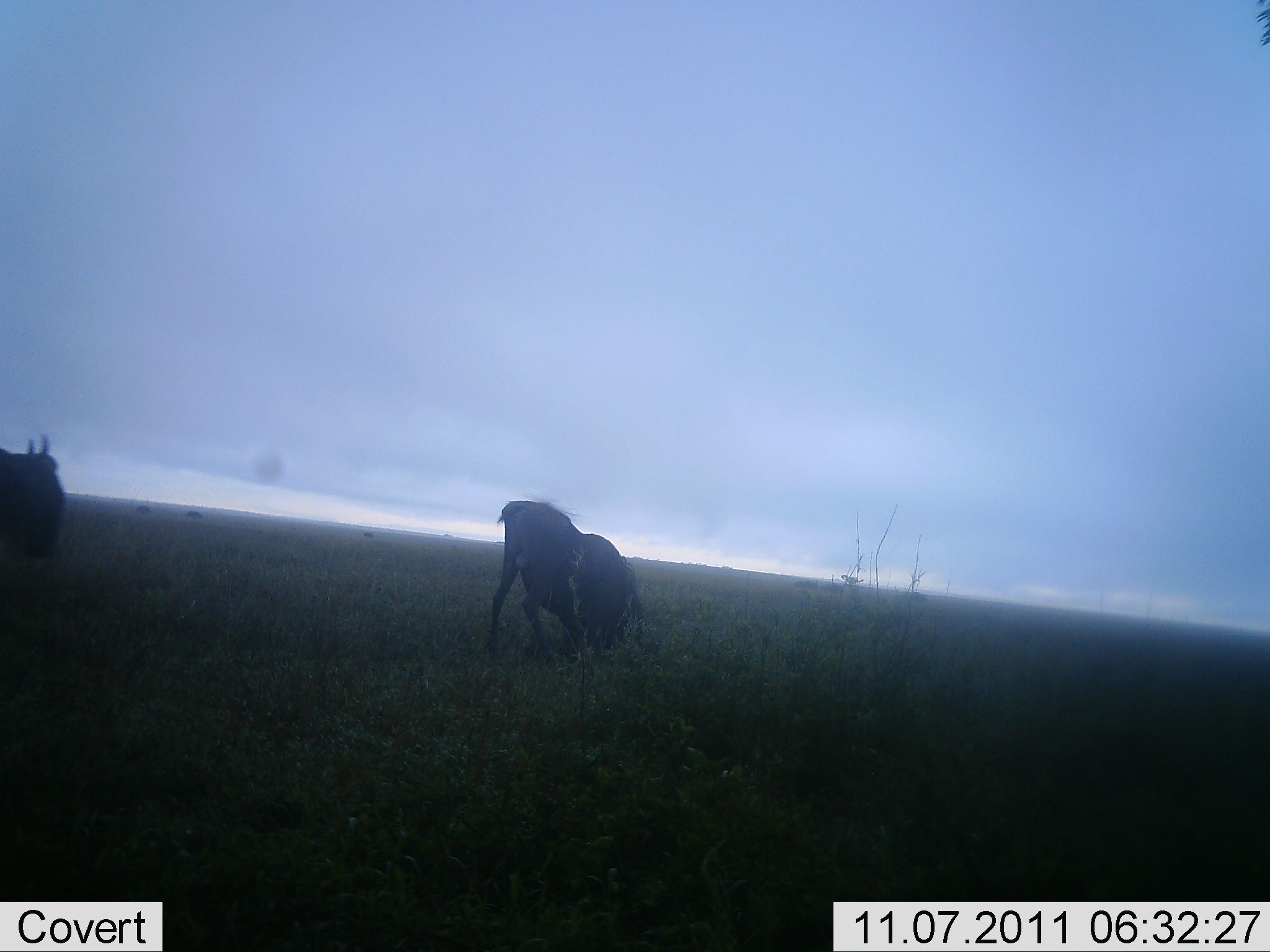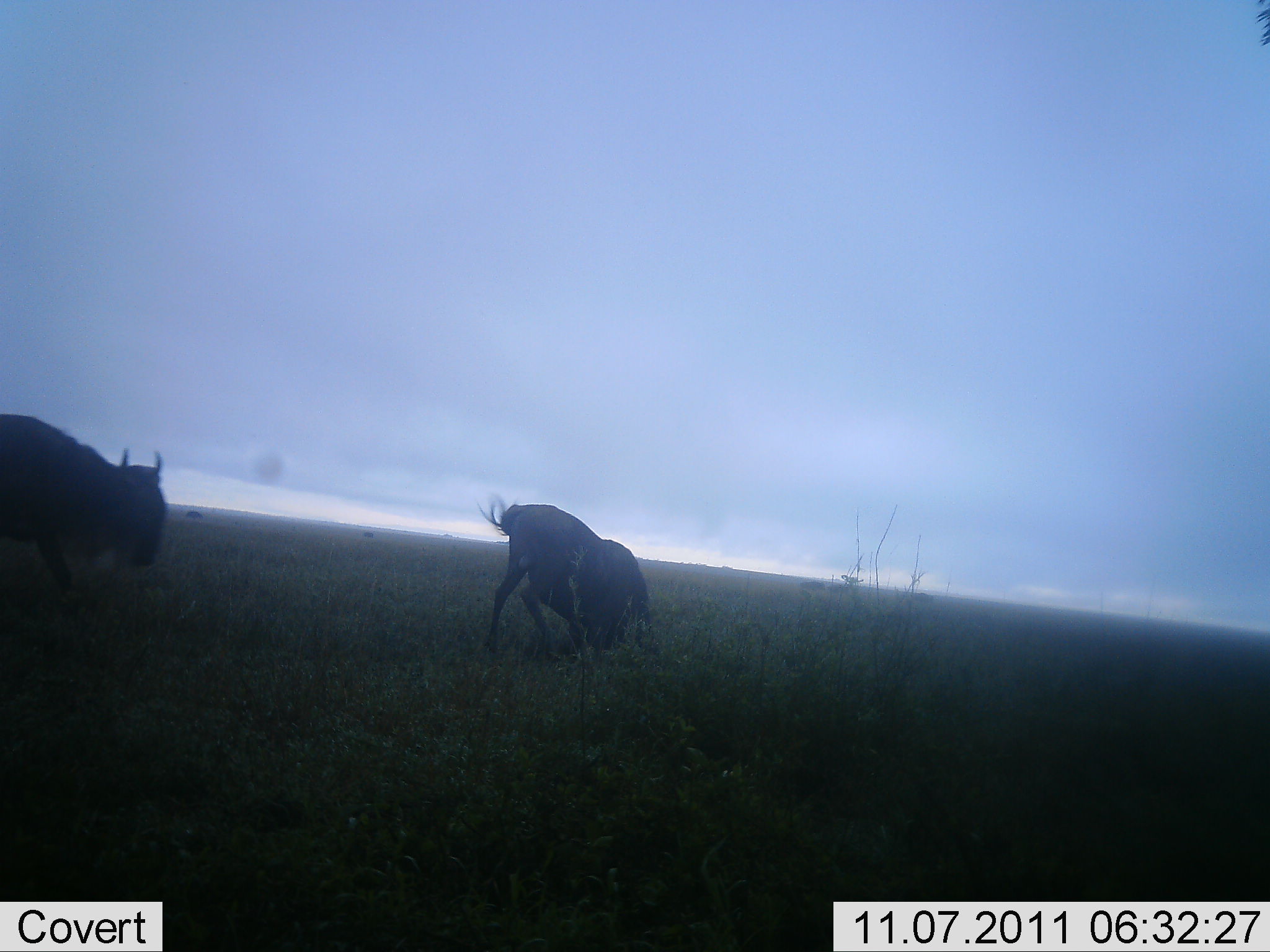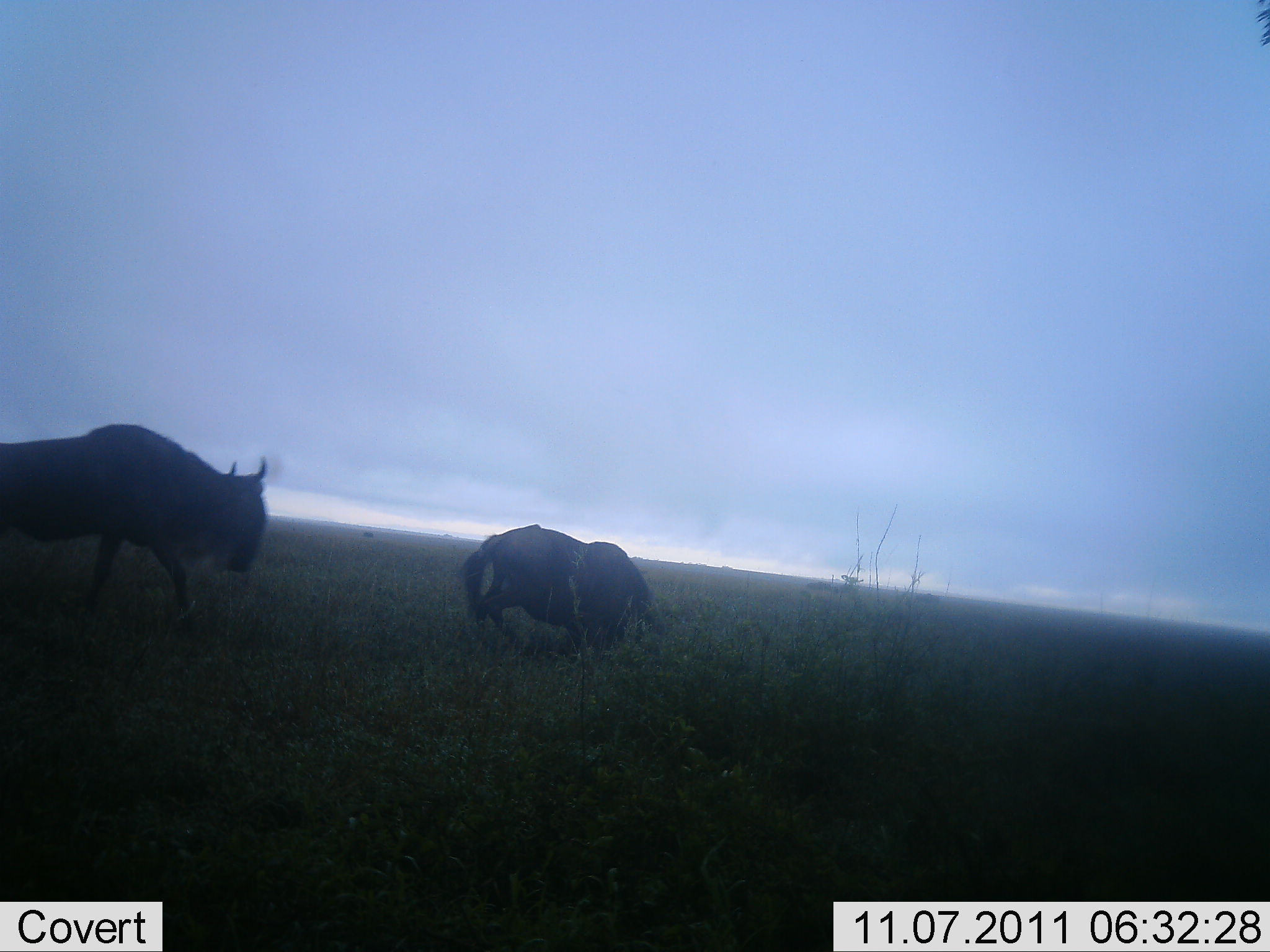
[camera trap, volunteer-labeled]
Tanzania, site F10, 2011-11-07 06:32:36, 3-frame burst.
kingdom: Animalia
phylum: Chordata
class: Mammalia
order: Artiodactyla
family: Bovidae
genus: Connochaetes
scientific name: Connochaetes taurinus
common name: blue wildebeest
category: wildebeest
Wildebeest (blue wildebeest) (Connochaetes taurinus), count 2. Behavior (volunteer vote fractions): standing 36%, resting 18%, moving 55%, interacting 36%. Young present (vote fraction): 9%. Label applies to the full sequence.